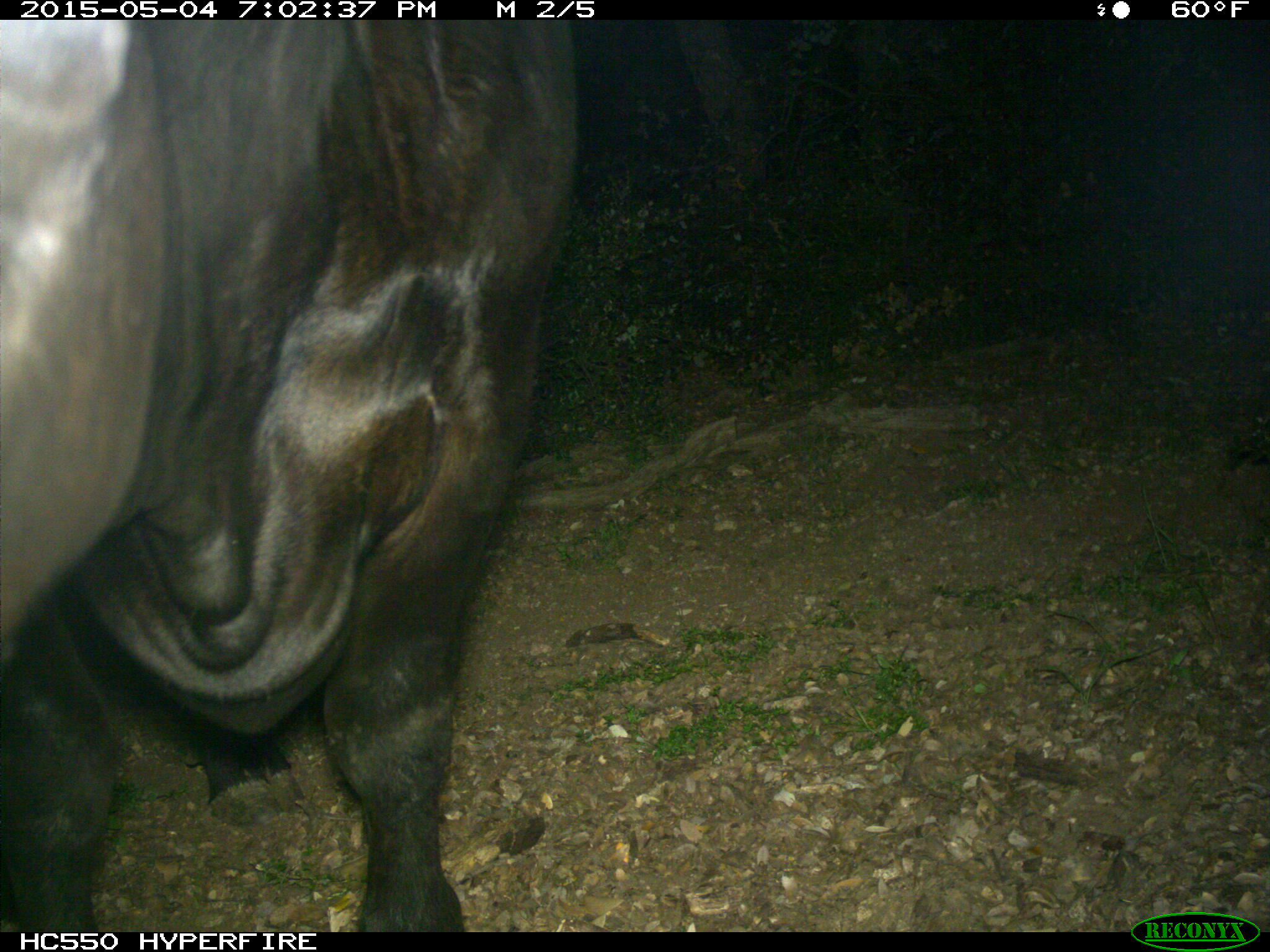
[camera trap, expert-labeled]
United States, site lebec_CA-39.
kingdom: Animalia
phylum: Chordata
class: Mammalia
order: Artiodactyla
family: Bovidae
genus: Bos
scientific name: Bos taurus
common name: domestic cow